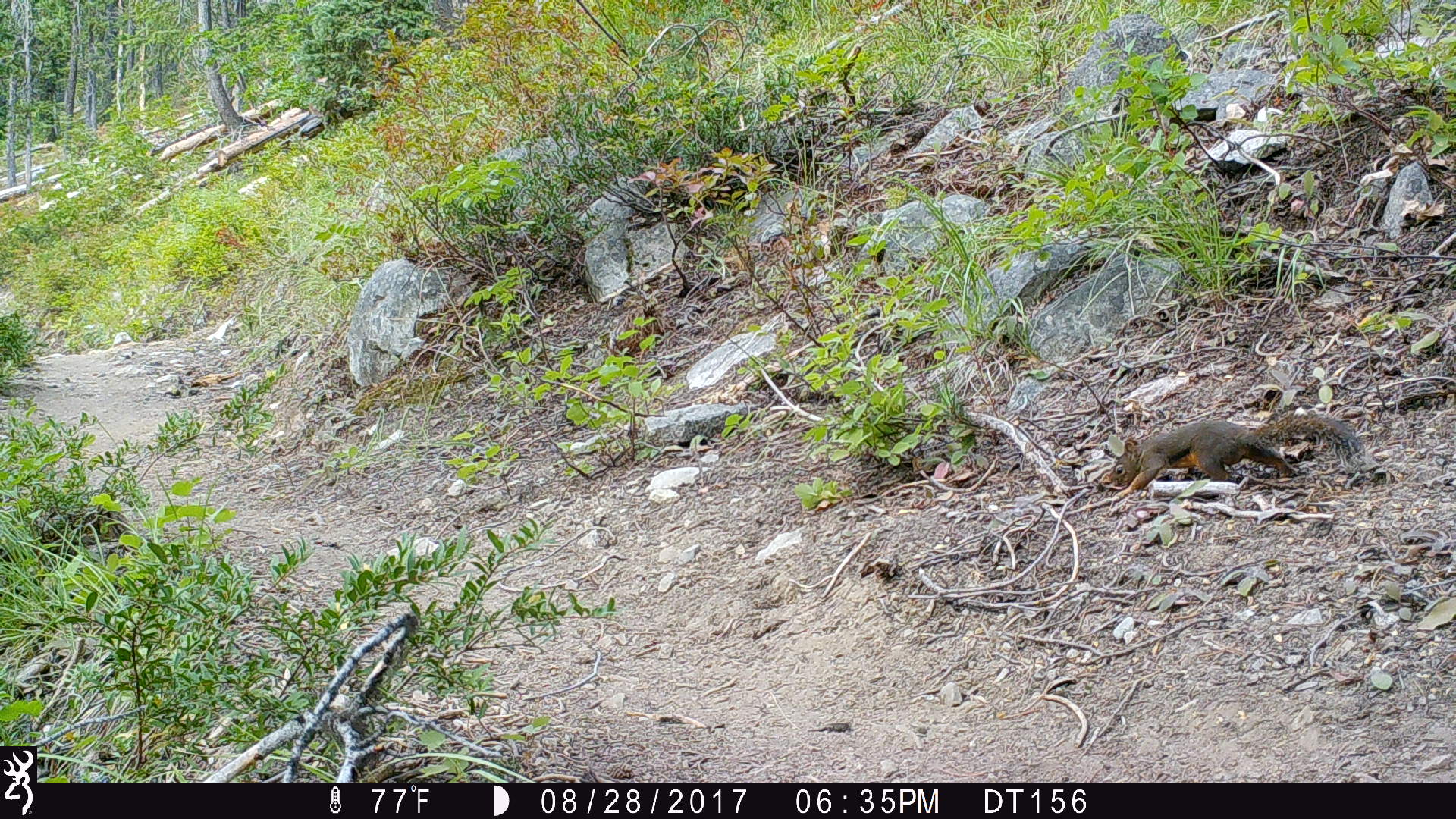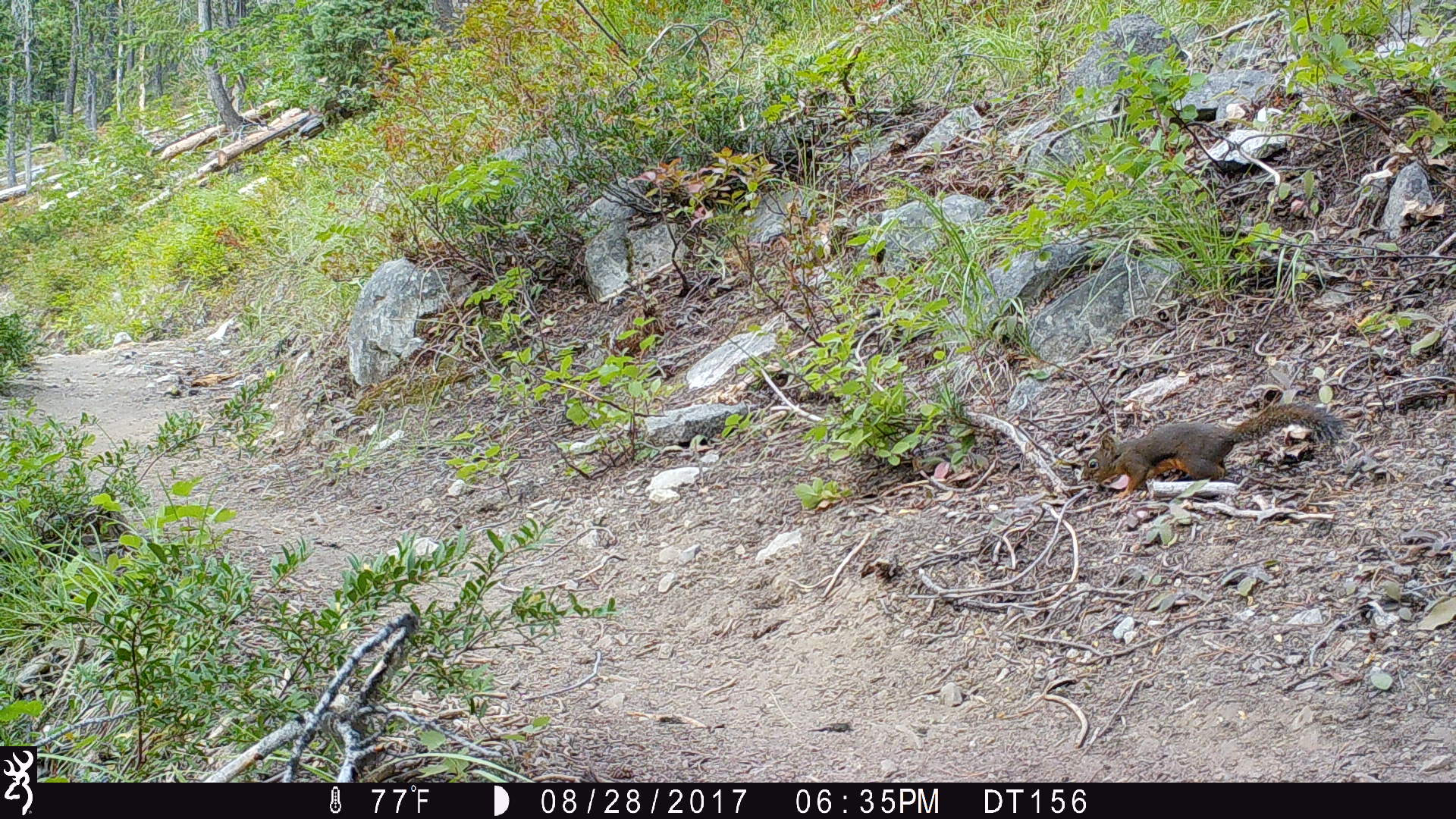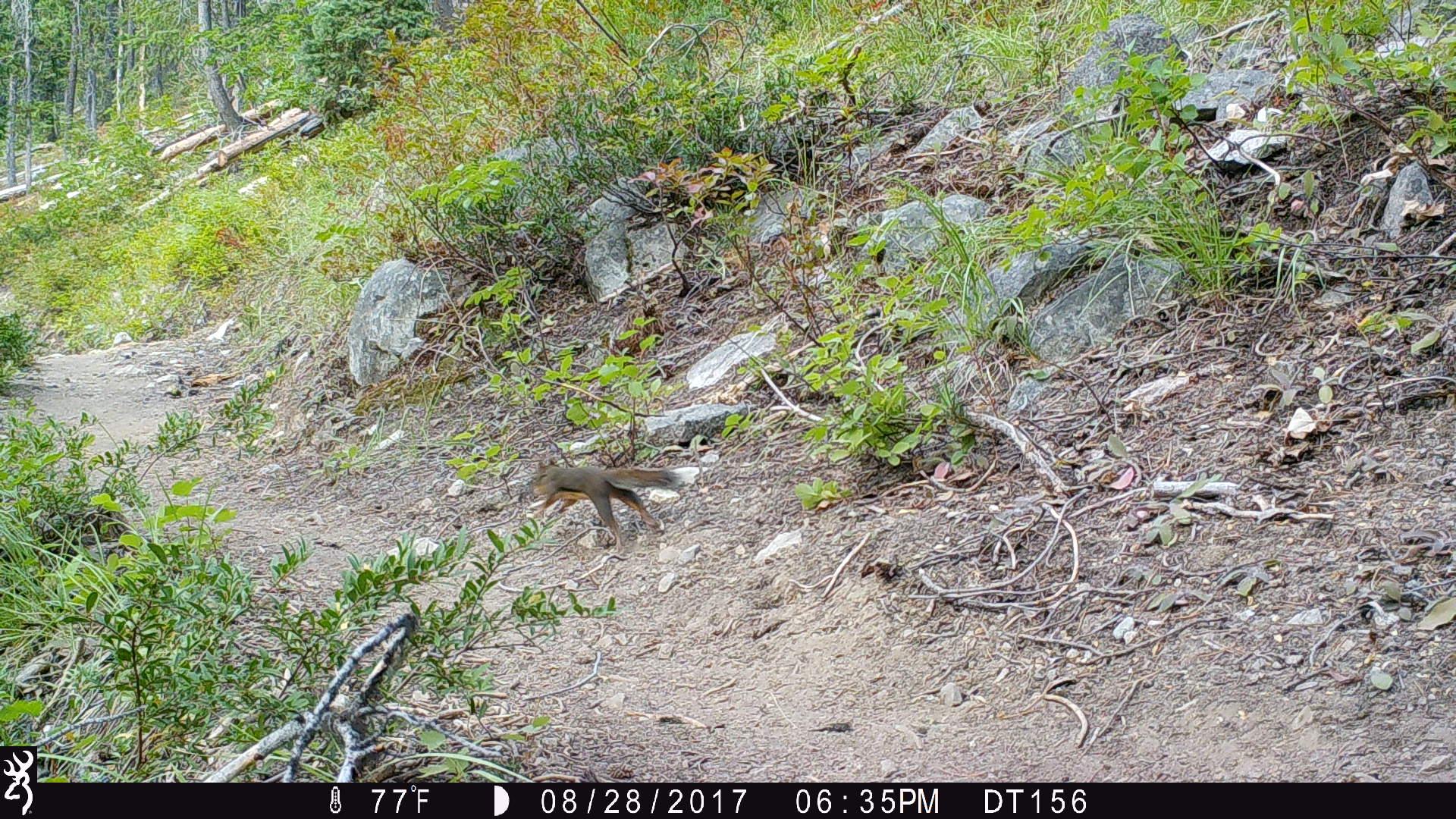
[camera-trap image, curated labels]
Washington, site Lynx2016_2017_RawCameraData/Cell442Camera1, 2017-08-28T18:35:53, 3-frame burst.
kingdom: Animalia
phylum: Chordata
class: Mammalia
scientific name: Mammalia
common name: small mammal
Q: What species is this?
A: Small mammal (Mammalia).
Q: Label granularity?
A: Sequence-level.